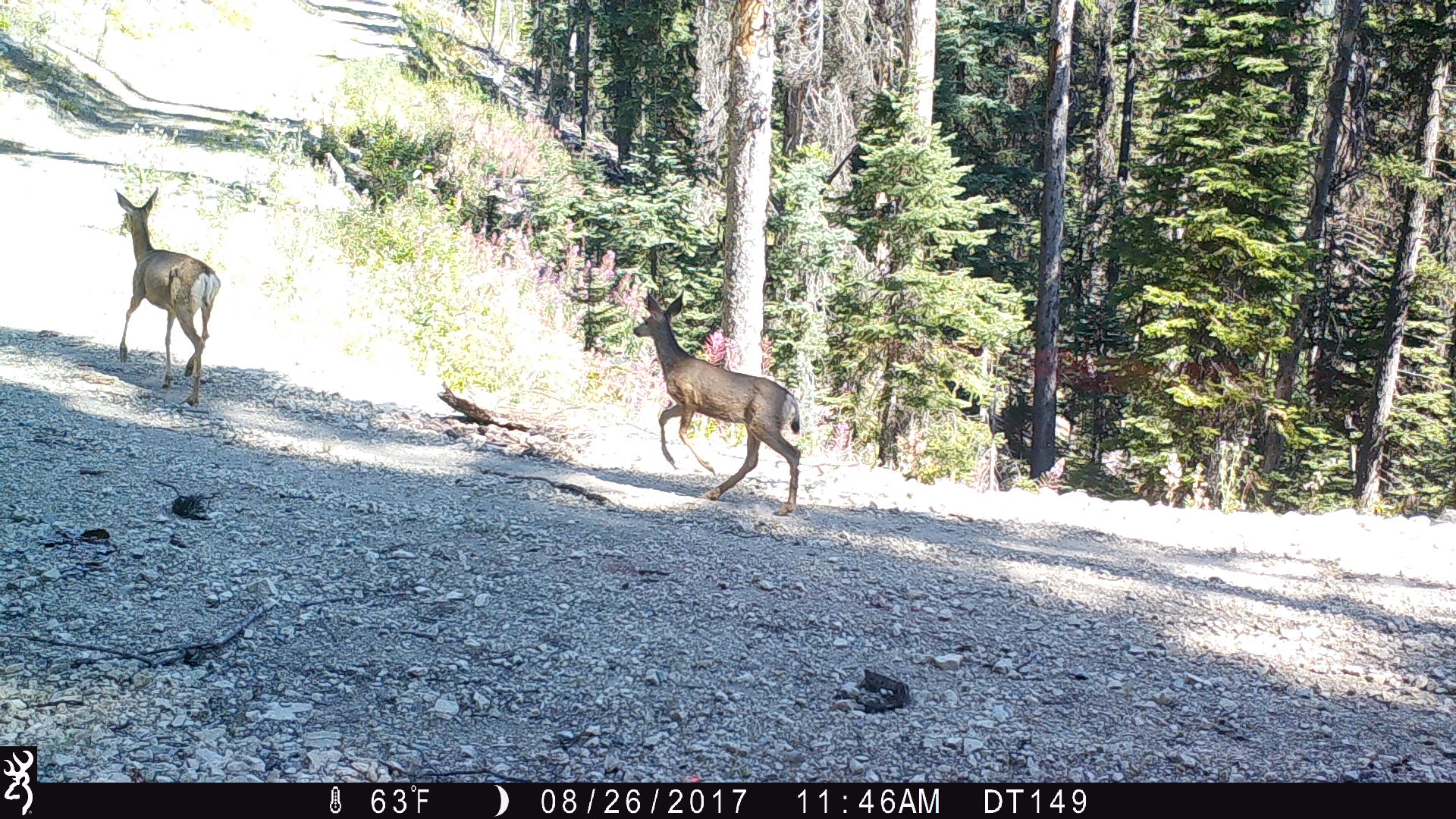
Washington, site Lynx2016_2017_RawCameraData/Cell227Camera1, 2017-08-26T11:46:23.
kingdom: Animalia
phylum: Chordata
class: Mammalia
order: Artiodactyla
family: Cervidae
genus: Odocoileus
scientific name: Odocoileus hemionus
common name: mule deer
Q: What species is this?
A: Odocoileus hemionus (mule deer).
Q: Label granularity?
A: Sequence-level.